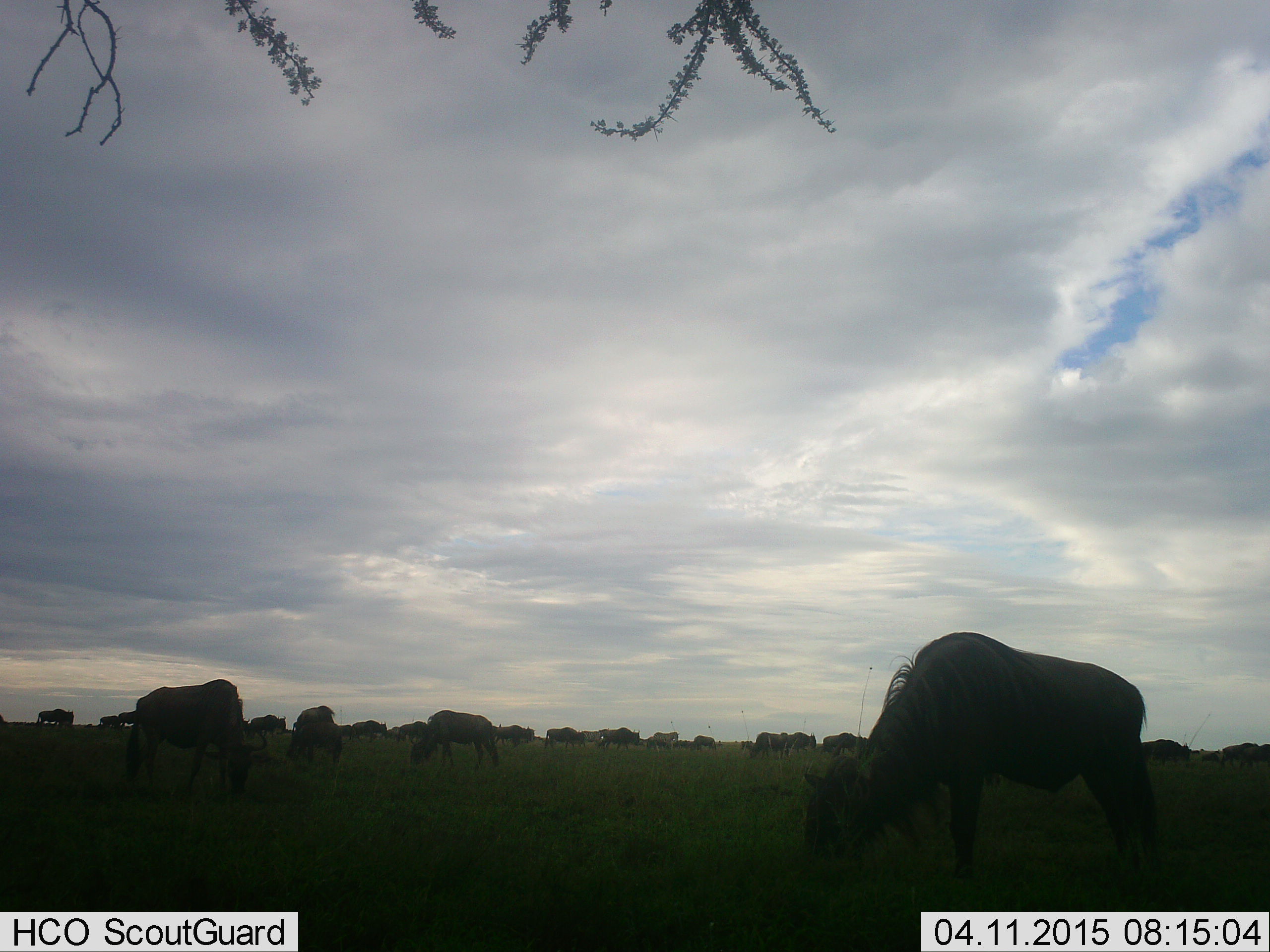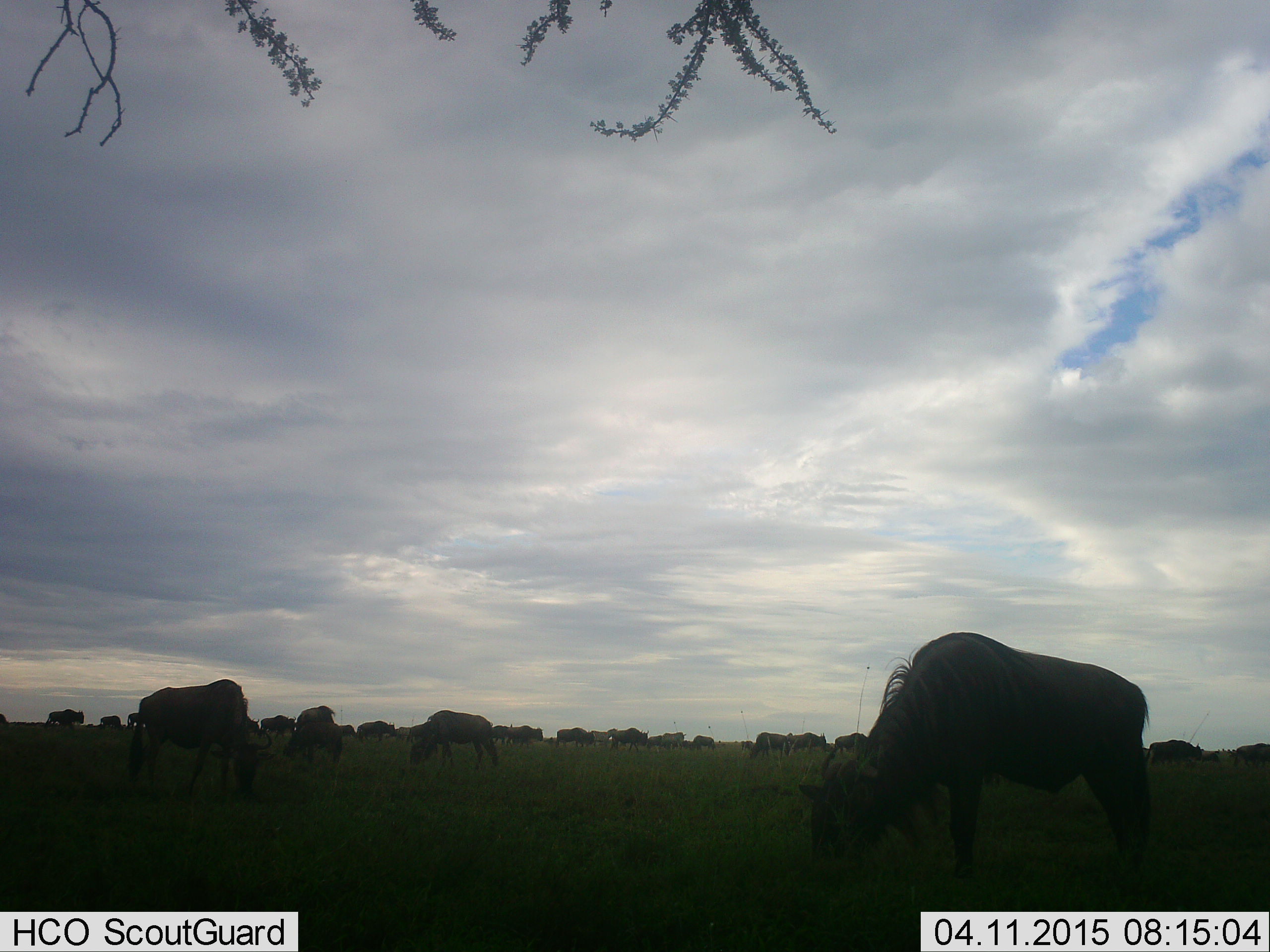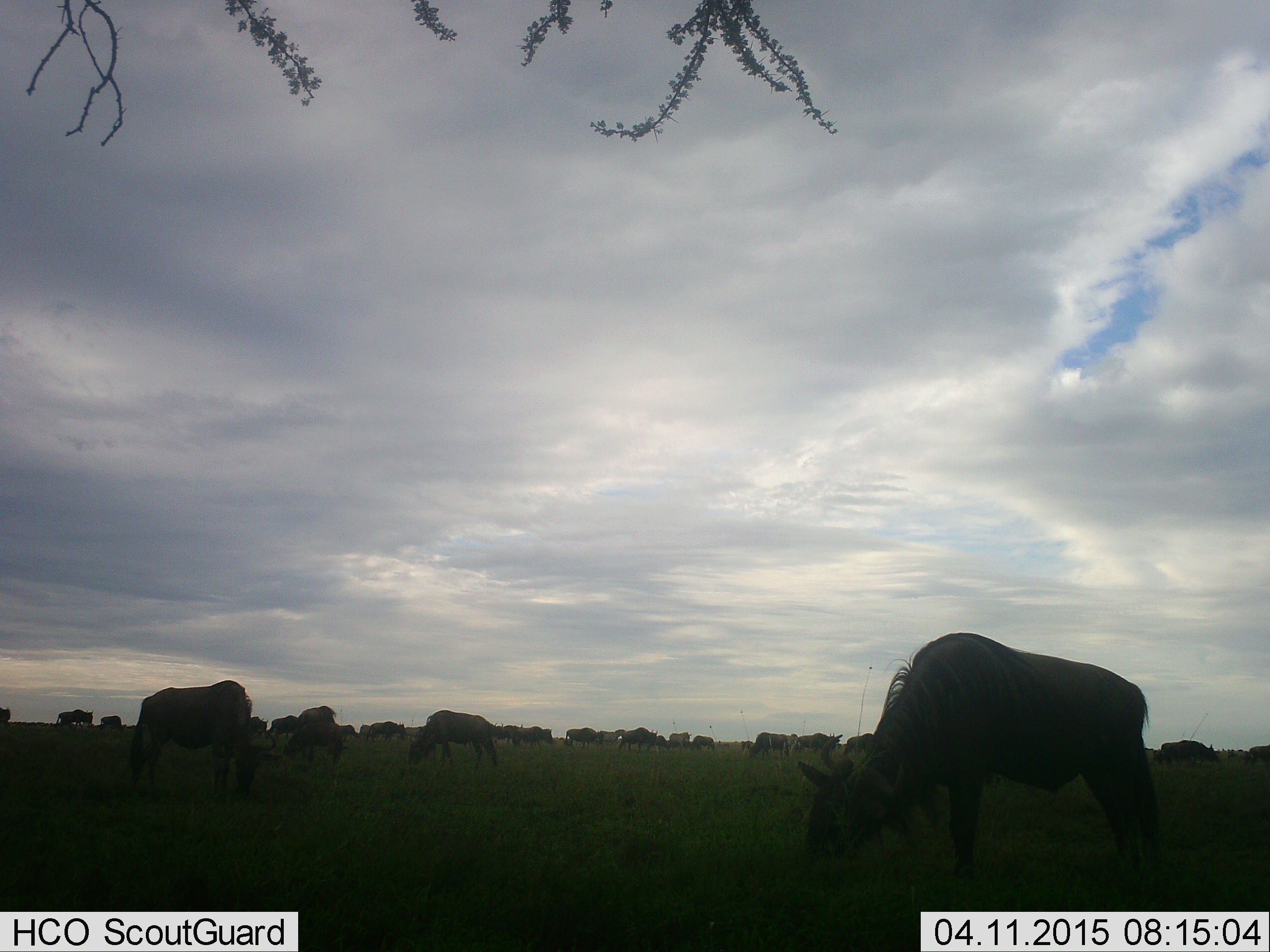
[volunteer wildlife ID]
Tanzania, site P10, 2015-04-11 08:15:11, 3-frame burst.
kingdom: Animalia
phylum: Chordata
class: Mammalia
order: Artiodactyla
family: Bovidae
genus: Connochaetes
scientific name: Connochaetes taurinus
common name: blue wildebeest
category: wildebeest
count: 11-50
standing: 45%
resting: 9%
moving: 55%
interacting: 0%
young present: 0%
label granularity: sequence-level